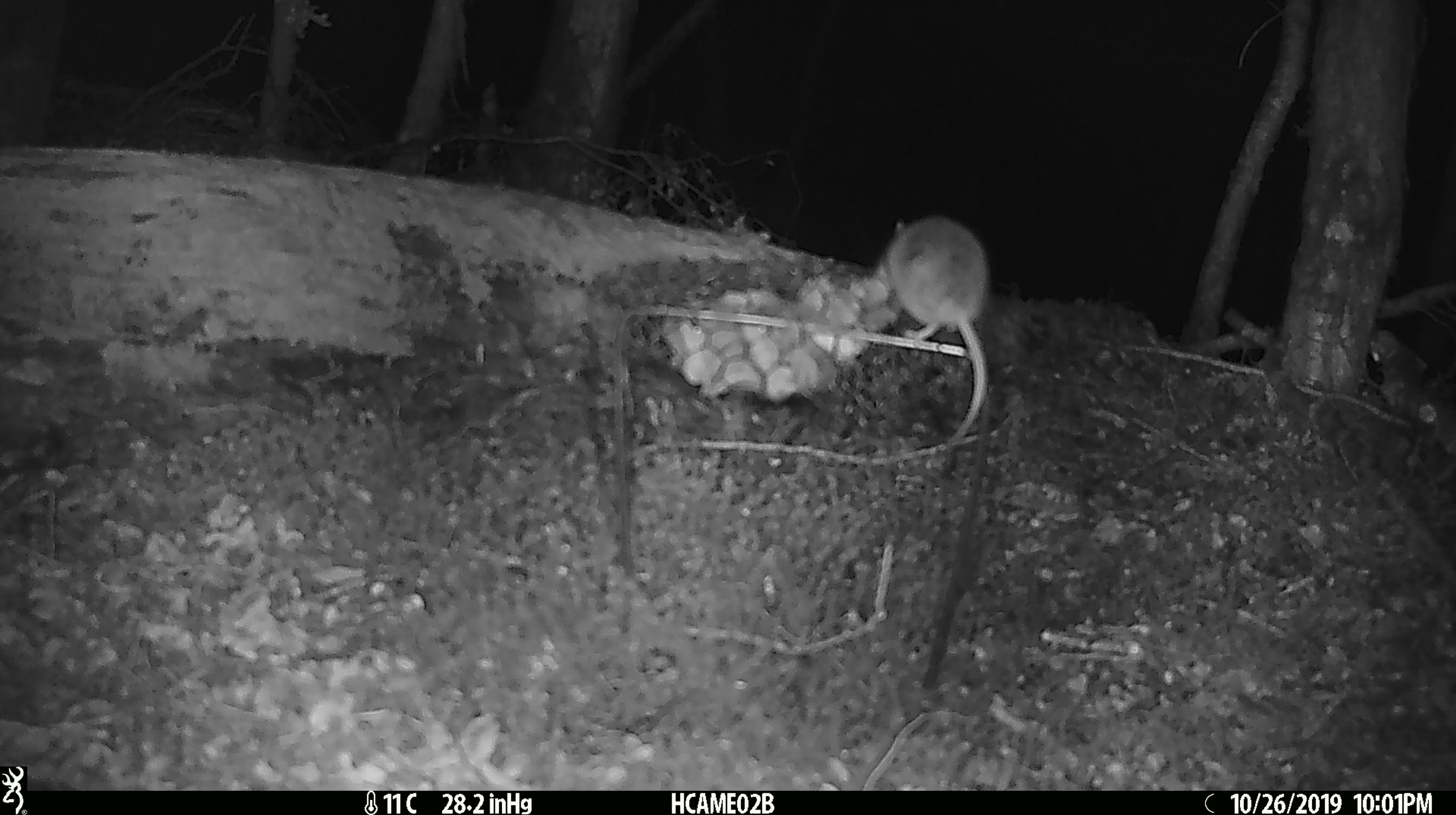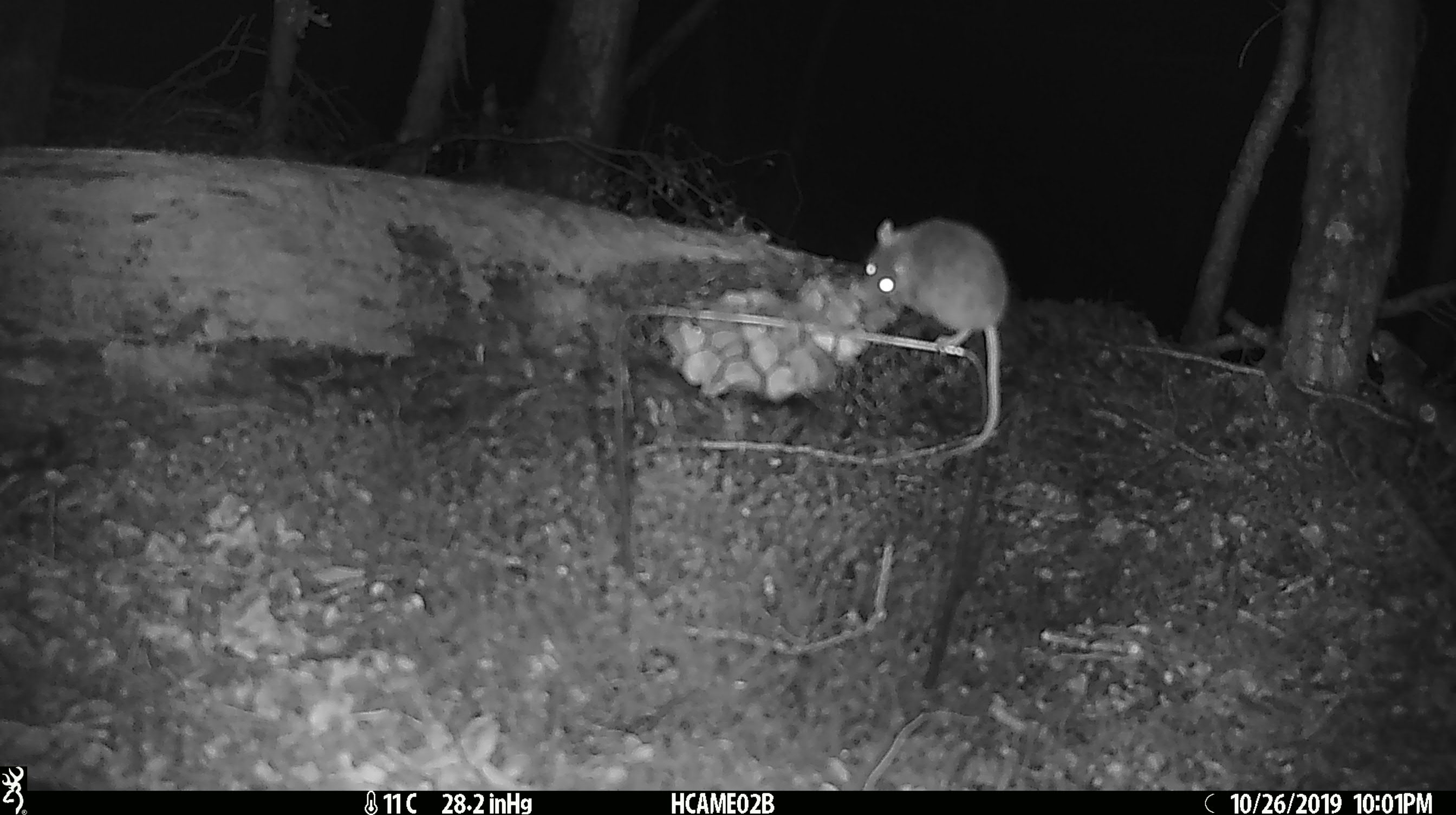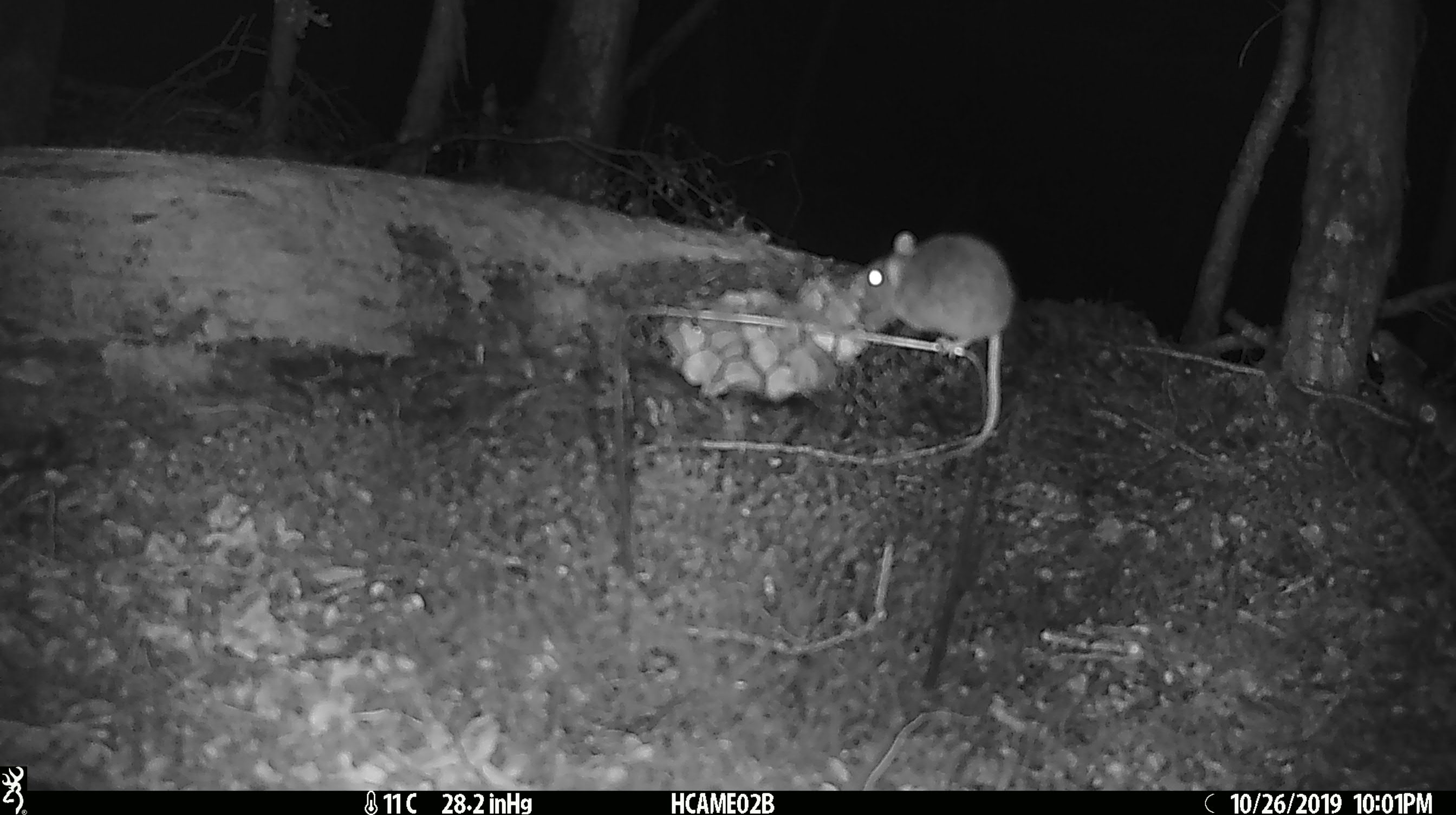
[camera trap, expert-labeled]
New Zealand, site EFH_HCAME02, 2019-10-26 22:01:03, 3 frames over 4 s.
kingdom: Animalia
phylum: Chordata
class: Mammalia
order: Rodentia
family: Muridae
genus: Mus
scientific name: Mus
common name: mouse